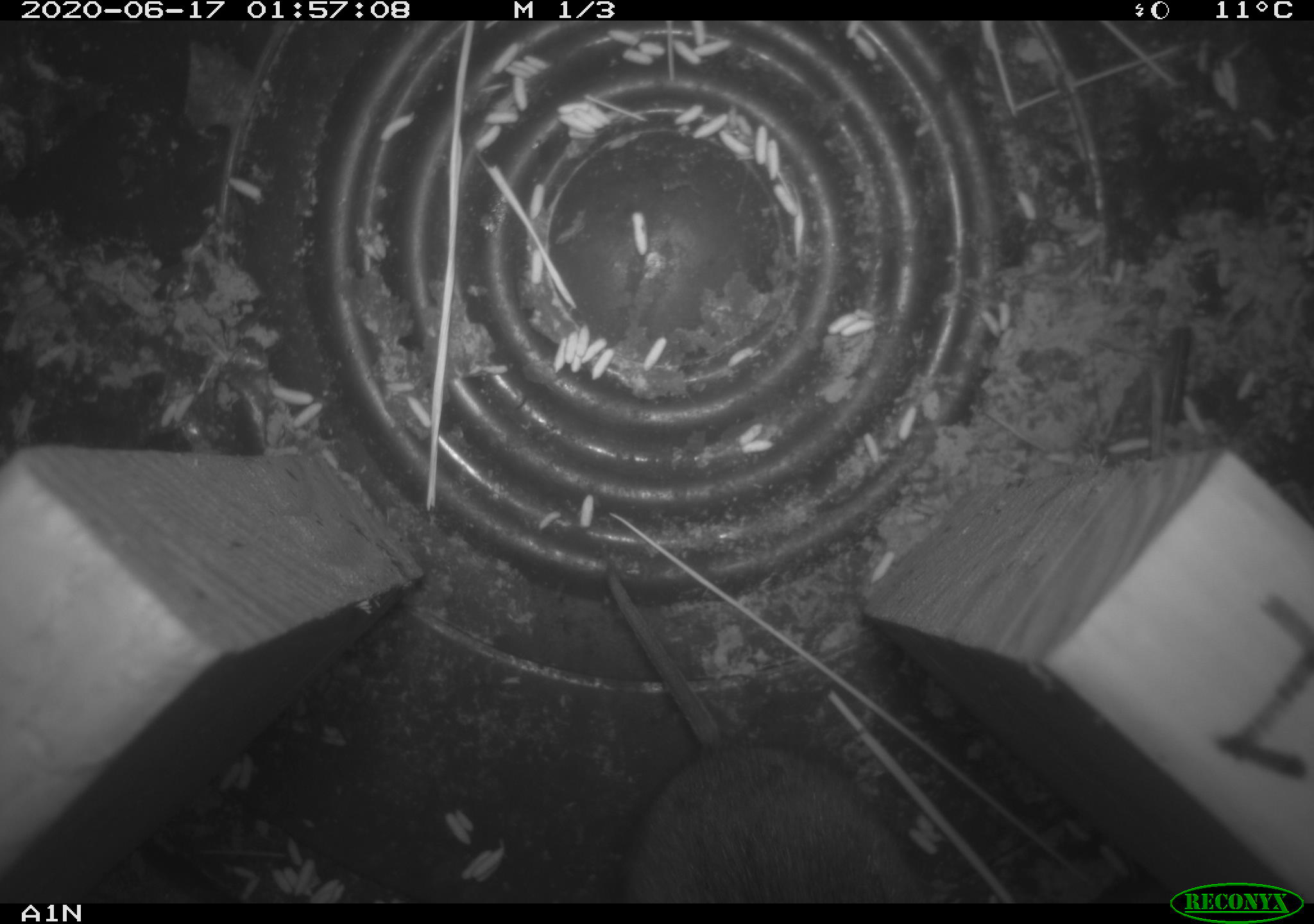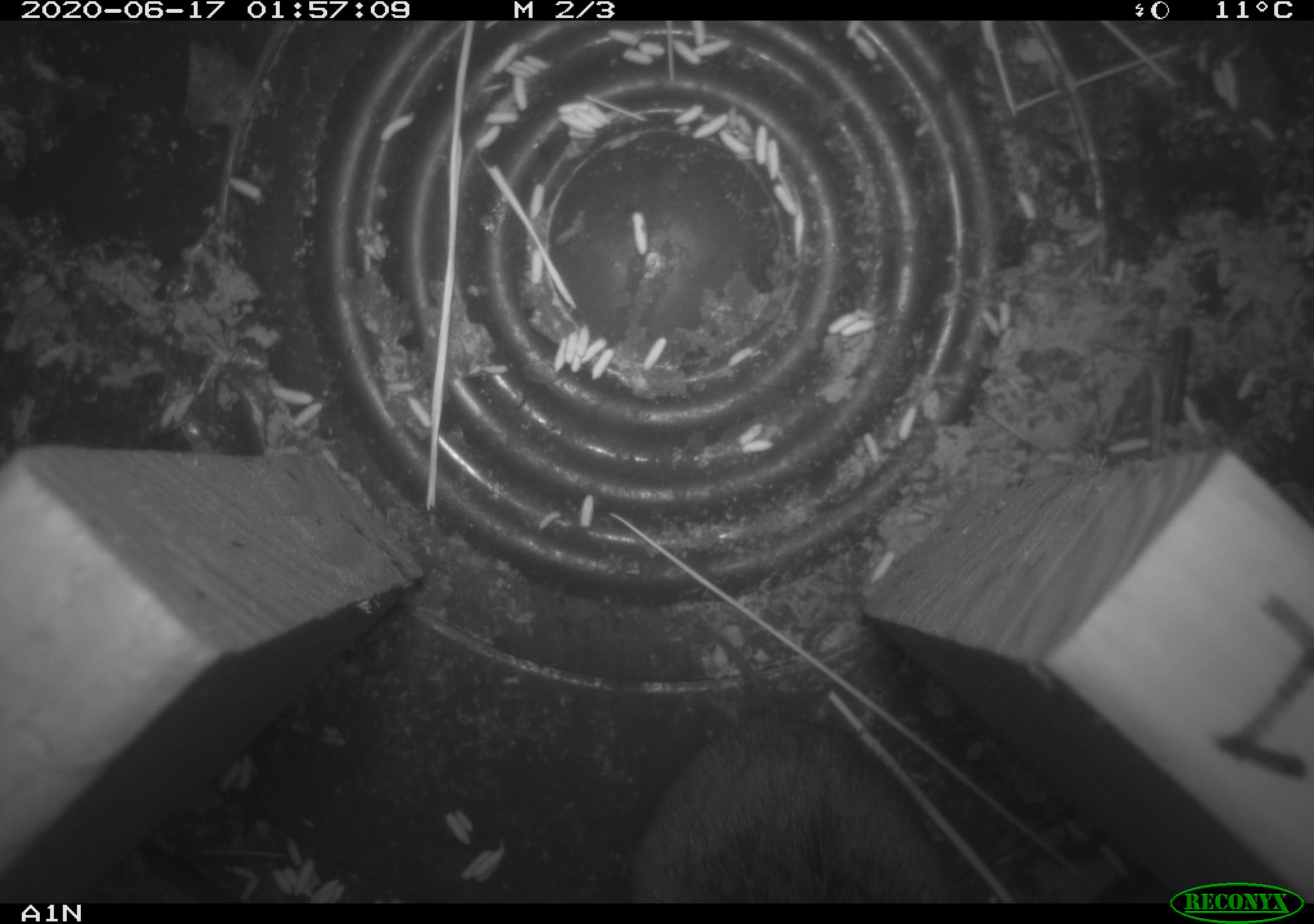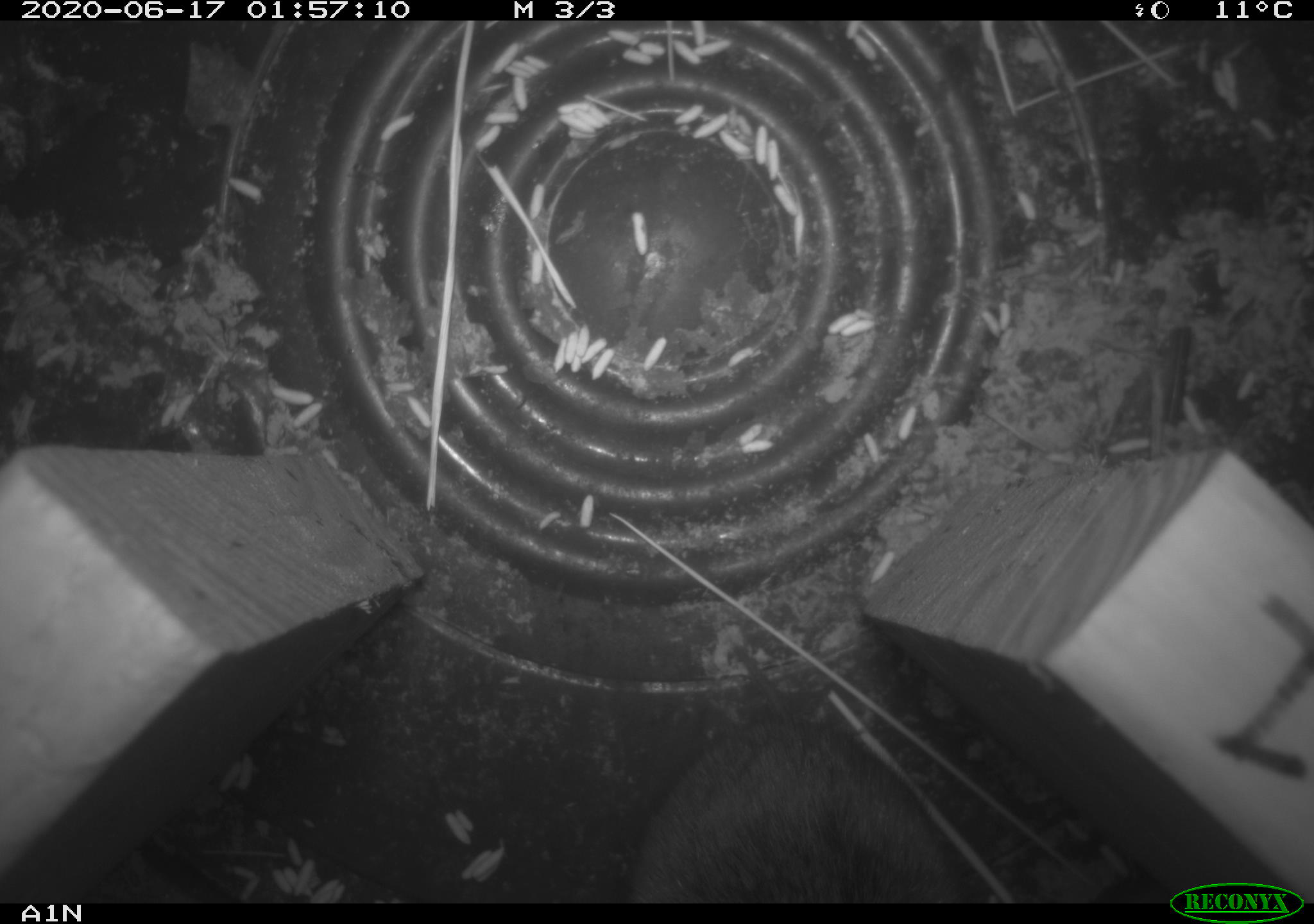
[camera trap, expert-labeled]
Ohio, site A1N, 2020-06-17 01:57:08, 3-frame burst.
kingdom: Animalia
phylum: Chordata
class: Mammalia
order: Rodentia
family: Cricetidae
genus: Microtus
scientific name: Microtus pennsylvanicus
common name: meadow vole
Meadow vole (Microtus pennsylvanicus).